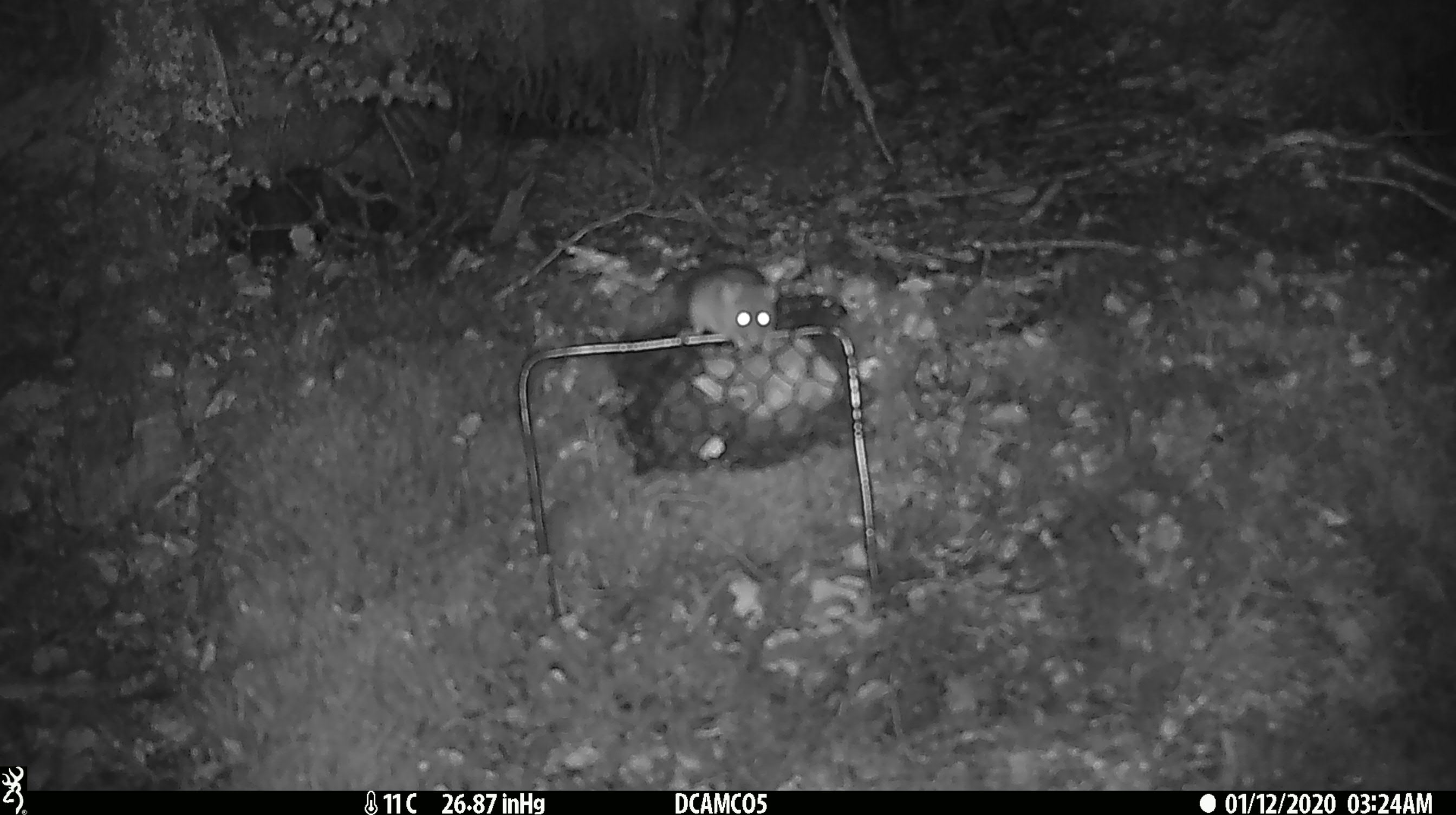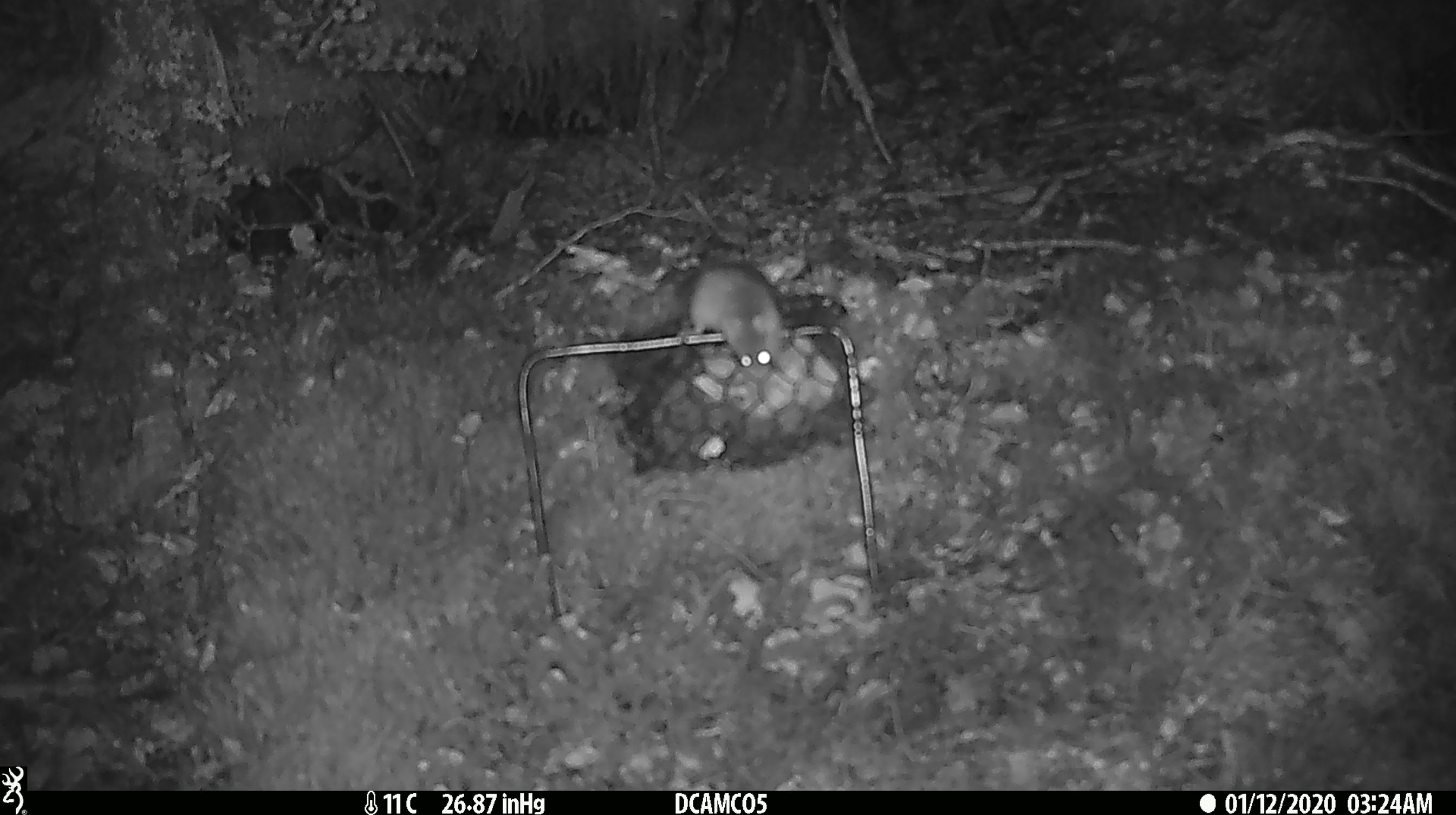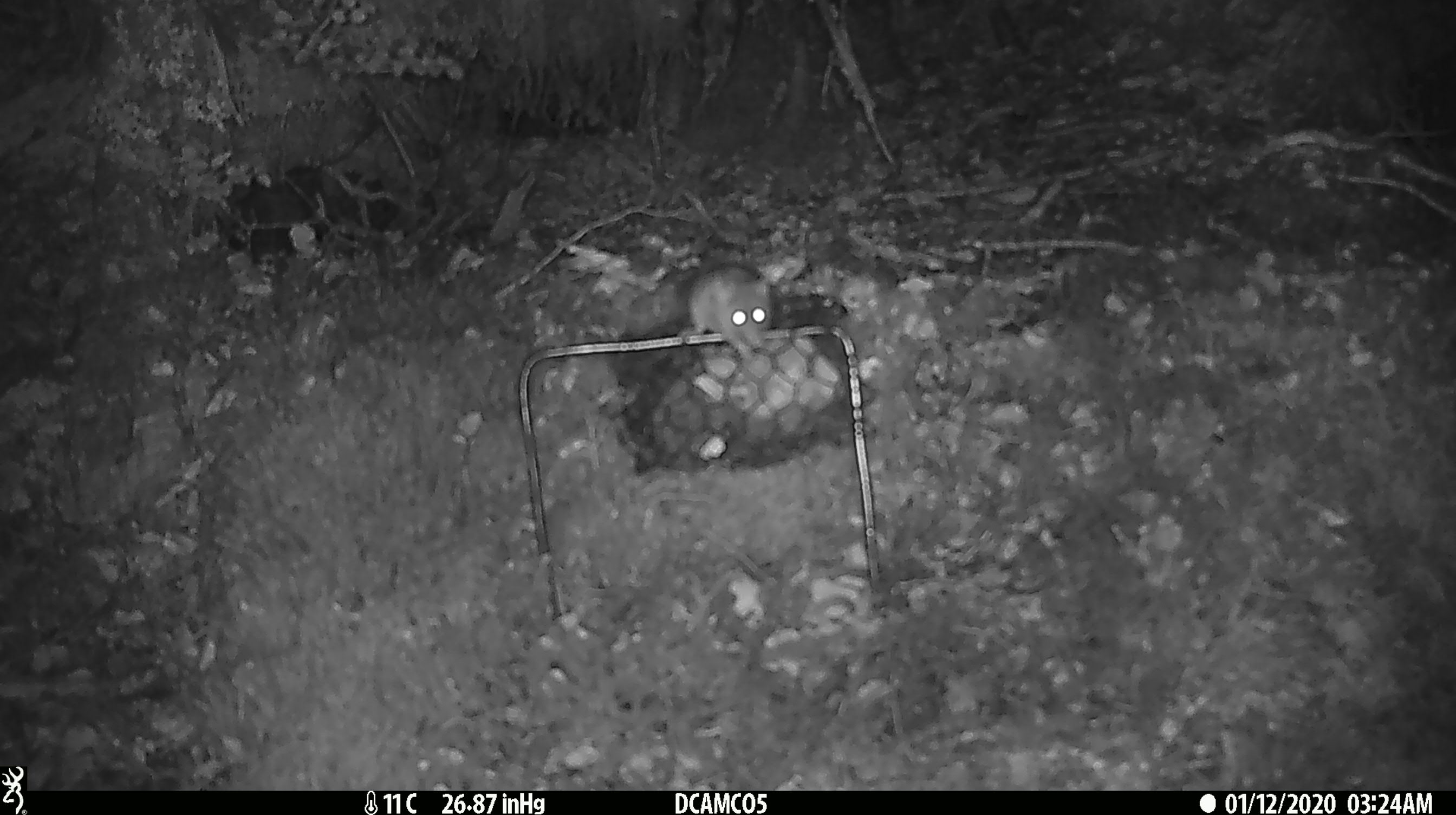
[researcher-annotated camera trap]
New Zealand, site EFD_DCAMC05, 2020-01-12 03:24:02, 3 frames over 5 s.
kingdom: Animalia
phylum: Chordata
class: Mammalia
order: Rodentia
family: Muridae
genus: Mus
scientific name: Mus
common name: mouse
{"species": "mouse (Mus)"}